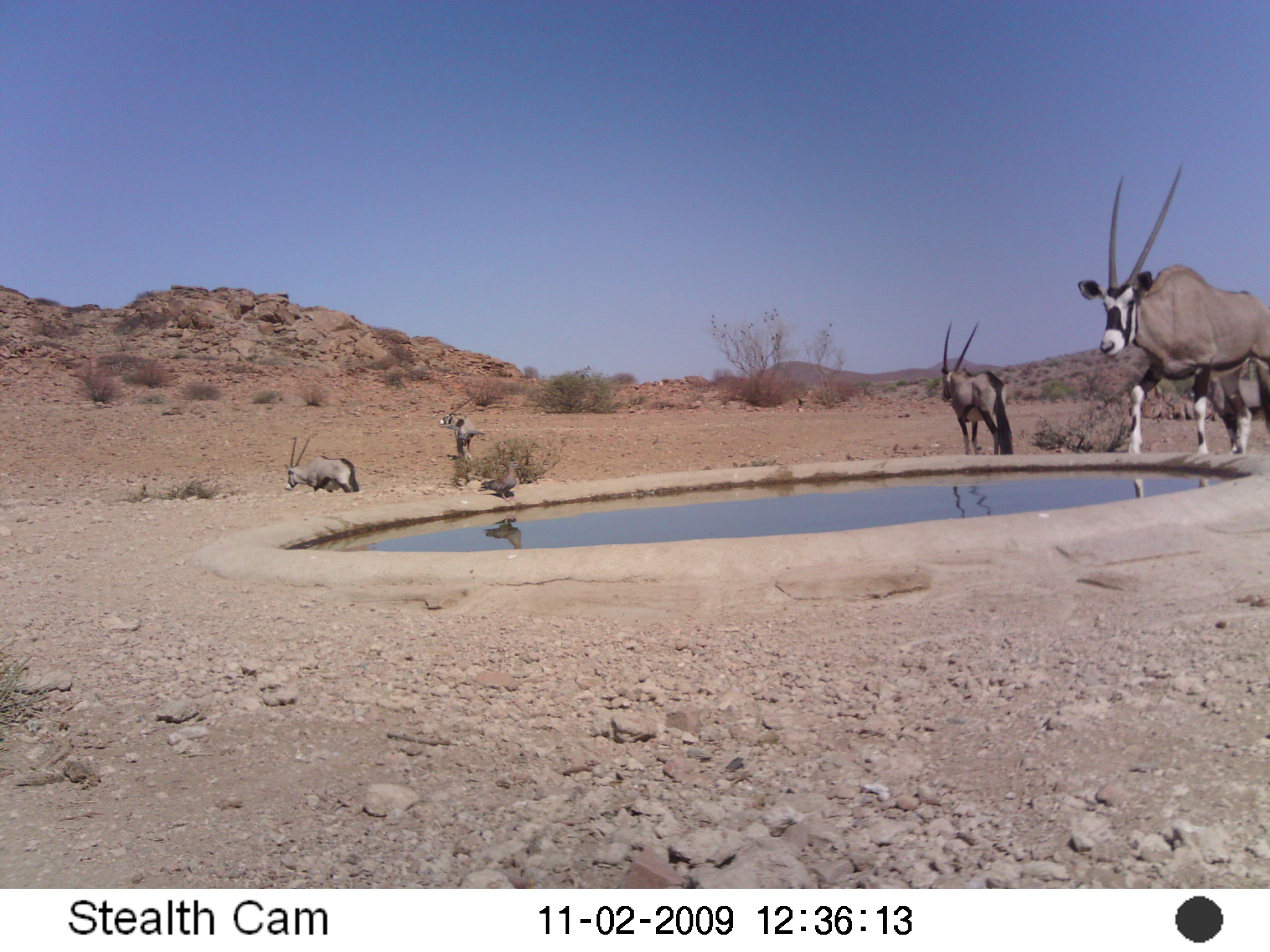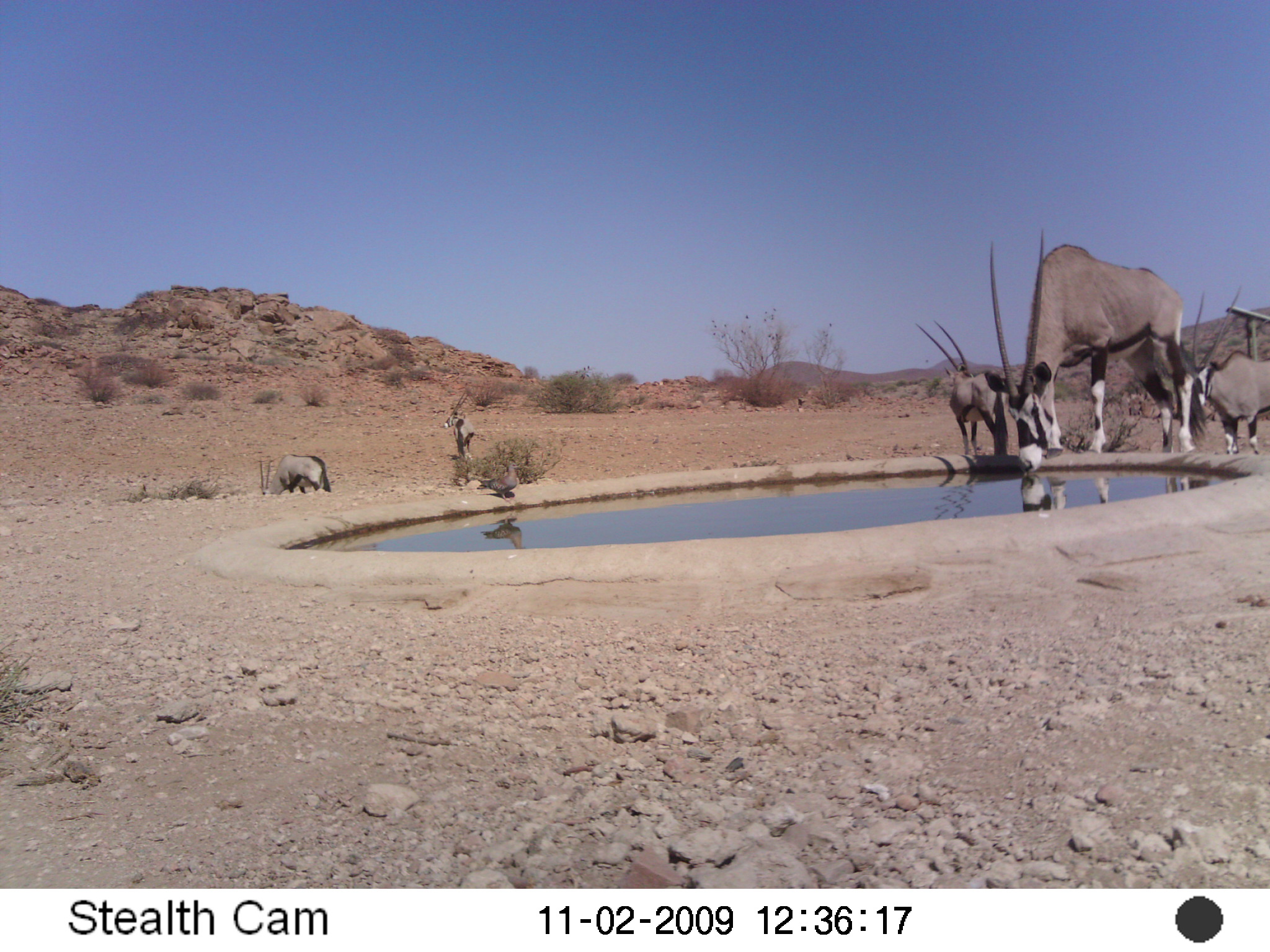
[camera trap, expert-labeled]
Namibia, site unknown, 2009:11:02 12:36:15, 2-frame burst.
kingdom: Animalia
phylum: Chordata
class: Mammalia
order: Artiodactyla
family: Bovidae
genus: Oryx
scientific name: Oryx gazella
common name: gemsbok